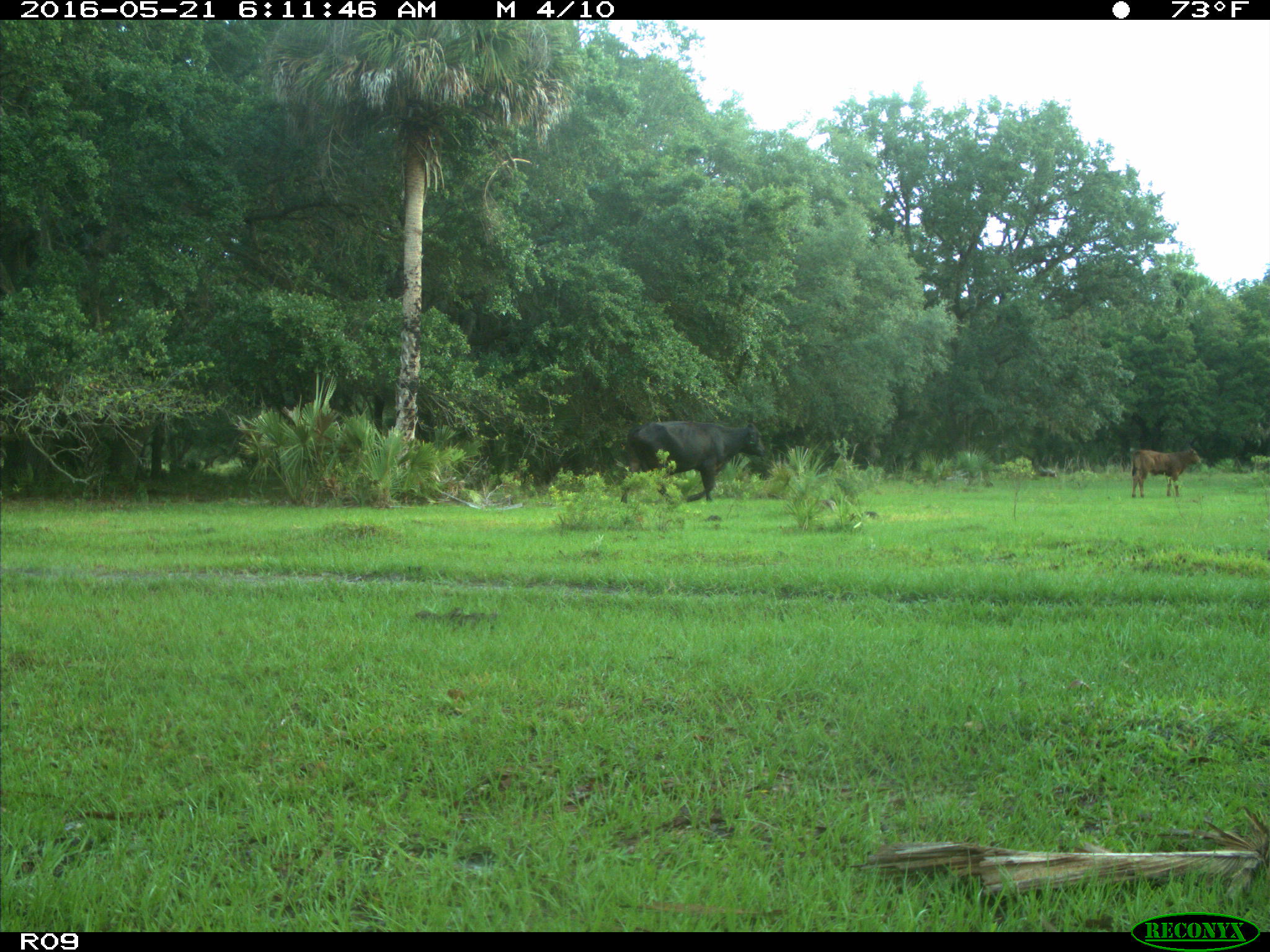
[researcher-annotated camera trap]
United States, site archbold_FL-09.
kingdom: Animalia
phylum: Chordata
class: Mammalia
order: Artiodactyla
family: Bovidae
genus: Bos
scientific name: Bos taurus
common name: domestic cow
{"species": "Bos taurus (domestic cow)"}